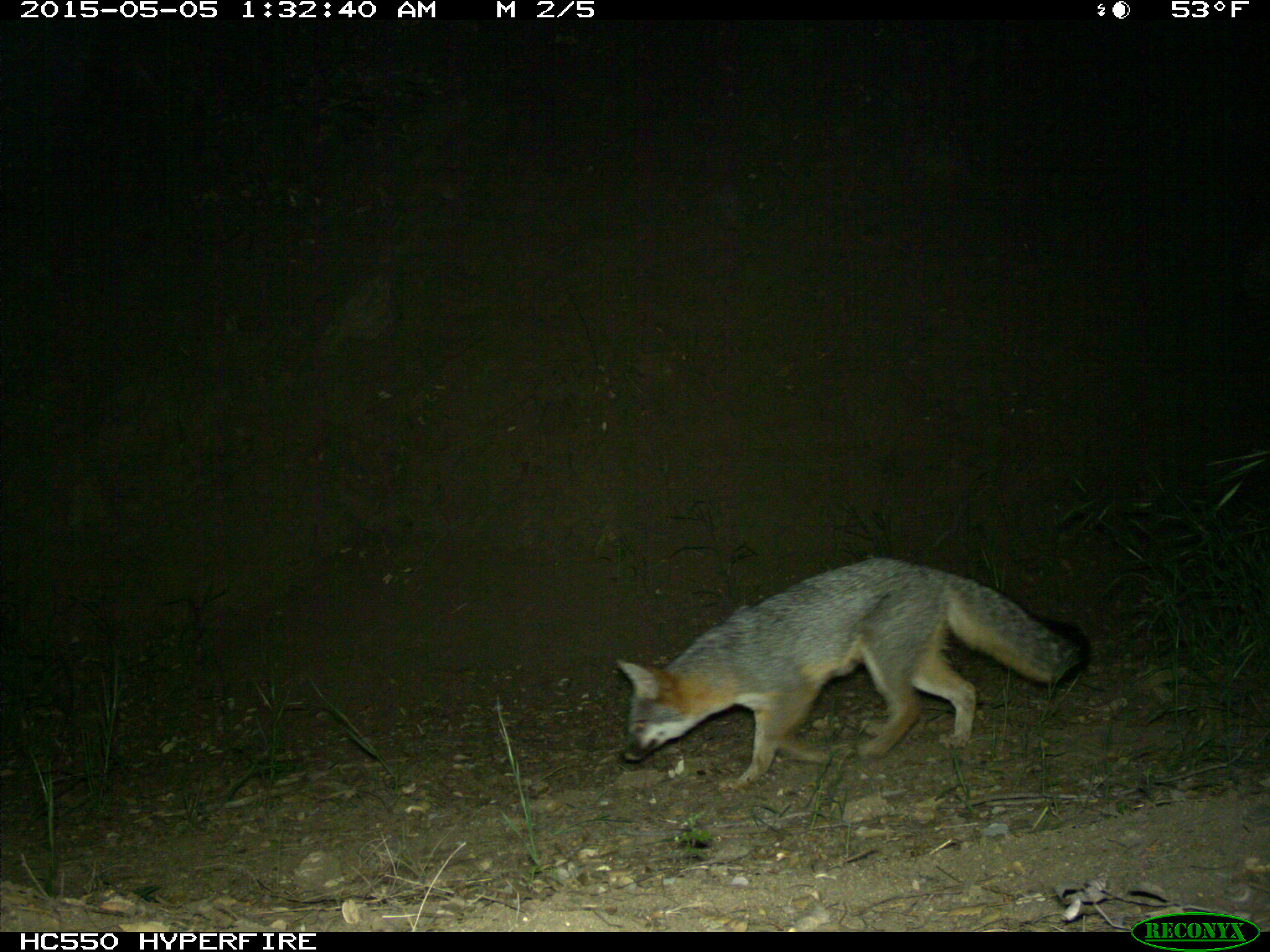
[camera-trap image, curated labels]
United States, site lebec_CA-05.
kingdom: Animalia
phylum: Chordata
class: Mammalia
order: Carnivora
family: Canidae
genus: Urocyon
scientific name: Urocyon cinereoargenteus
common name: gray fox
Urocyon cinereoargenteus (gray fox).